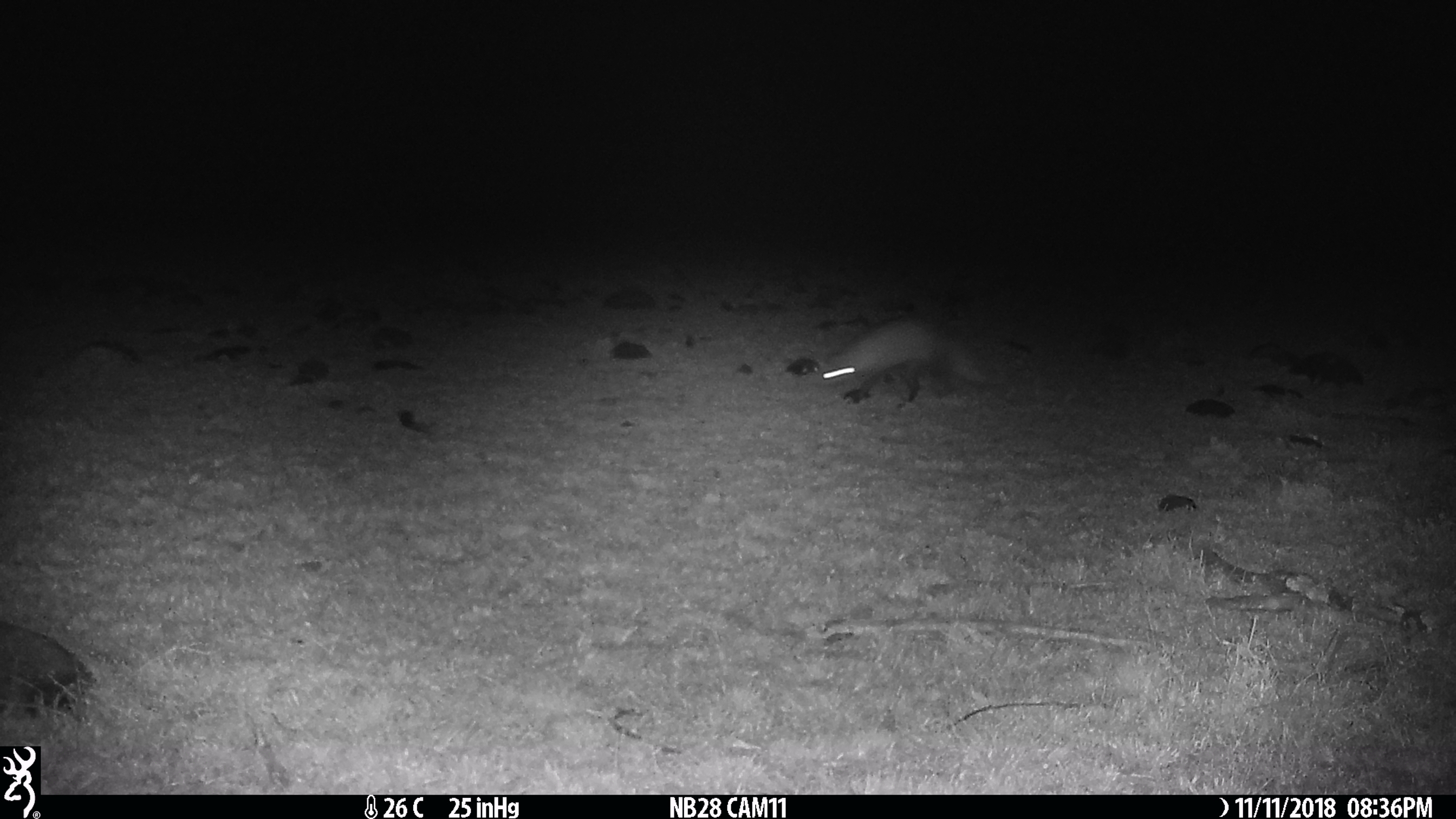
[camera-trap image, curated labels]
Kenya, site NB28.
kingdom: Animalia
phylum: Chordata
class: Mammalia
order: Carnivora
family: Herpestidae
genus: Ichneumia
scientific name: Ichneumia albicauda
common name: white-tailed mongoose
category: mongoose white tailed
Mongoose white tailed (white-tailed mongoose) (Ichneumia albicauda).